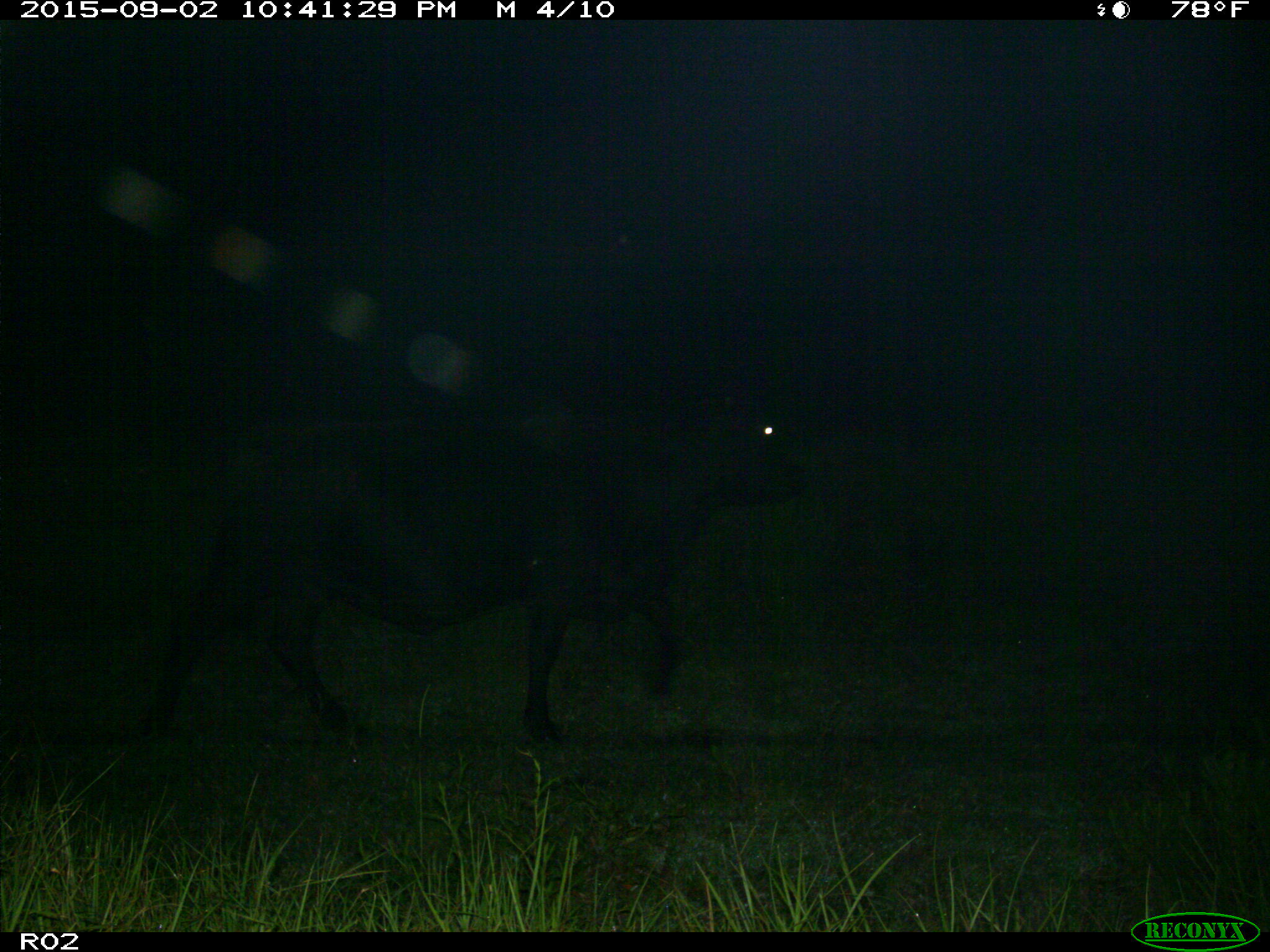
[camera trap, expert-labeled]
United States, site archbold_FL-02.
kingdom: Animalia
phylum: Chordata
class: Mammalia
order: Artiodactyla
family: Bovidae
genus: Bos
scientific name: Bos taurus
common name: domestic cow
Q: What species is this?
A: Bos taurus (domestic cow).